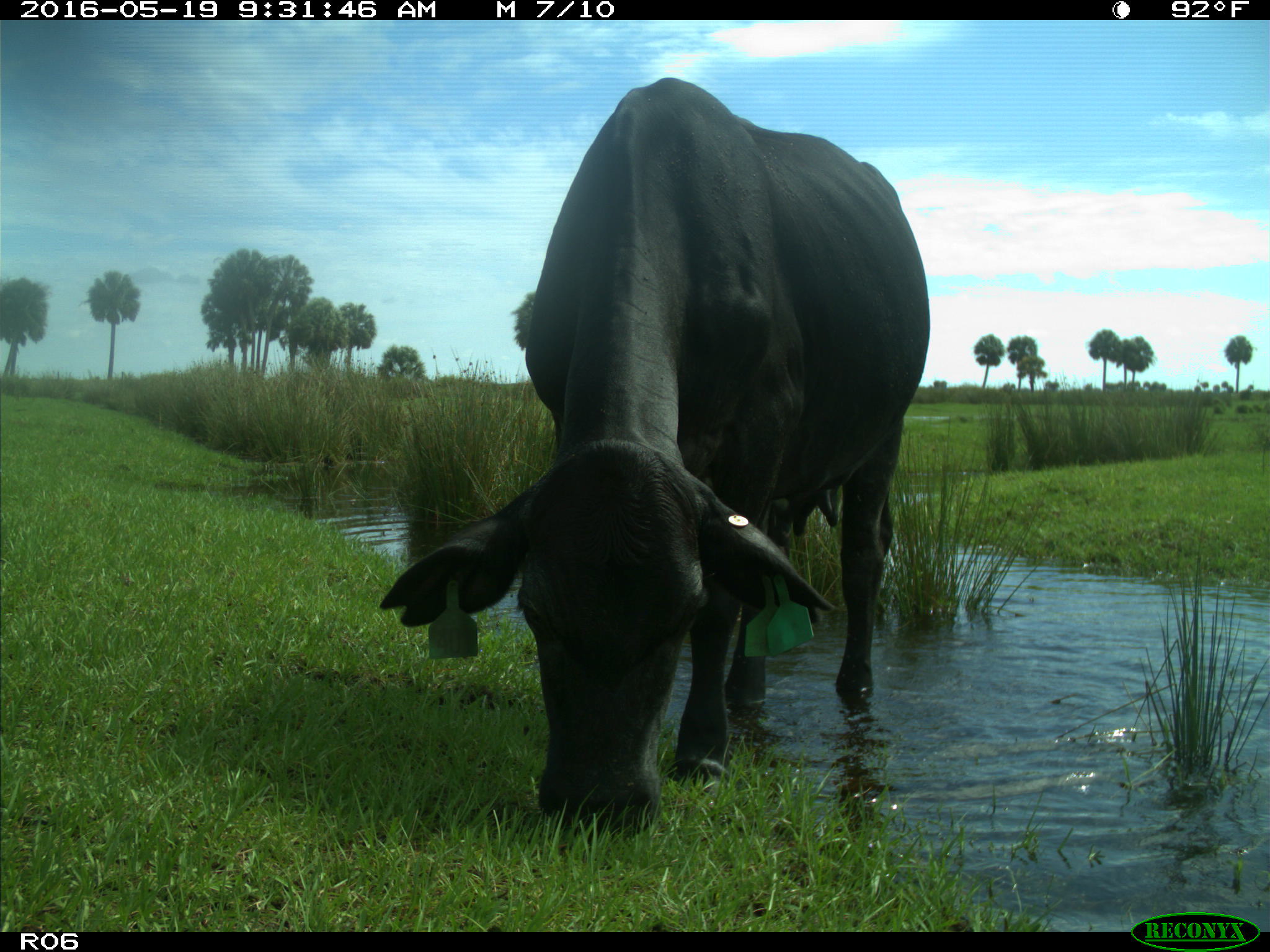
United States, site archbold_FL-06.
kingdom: Animalia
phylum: Chordata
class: Mammalia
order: Artiodactyla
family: Bovidae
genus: Bos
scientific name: Bos taurus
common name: domestic cow